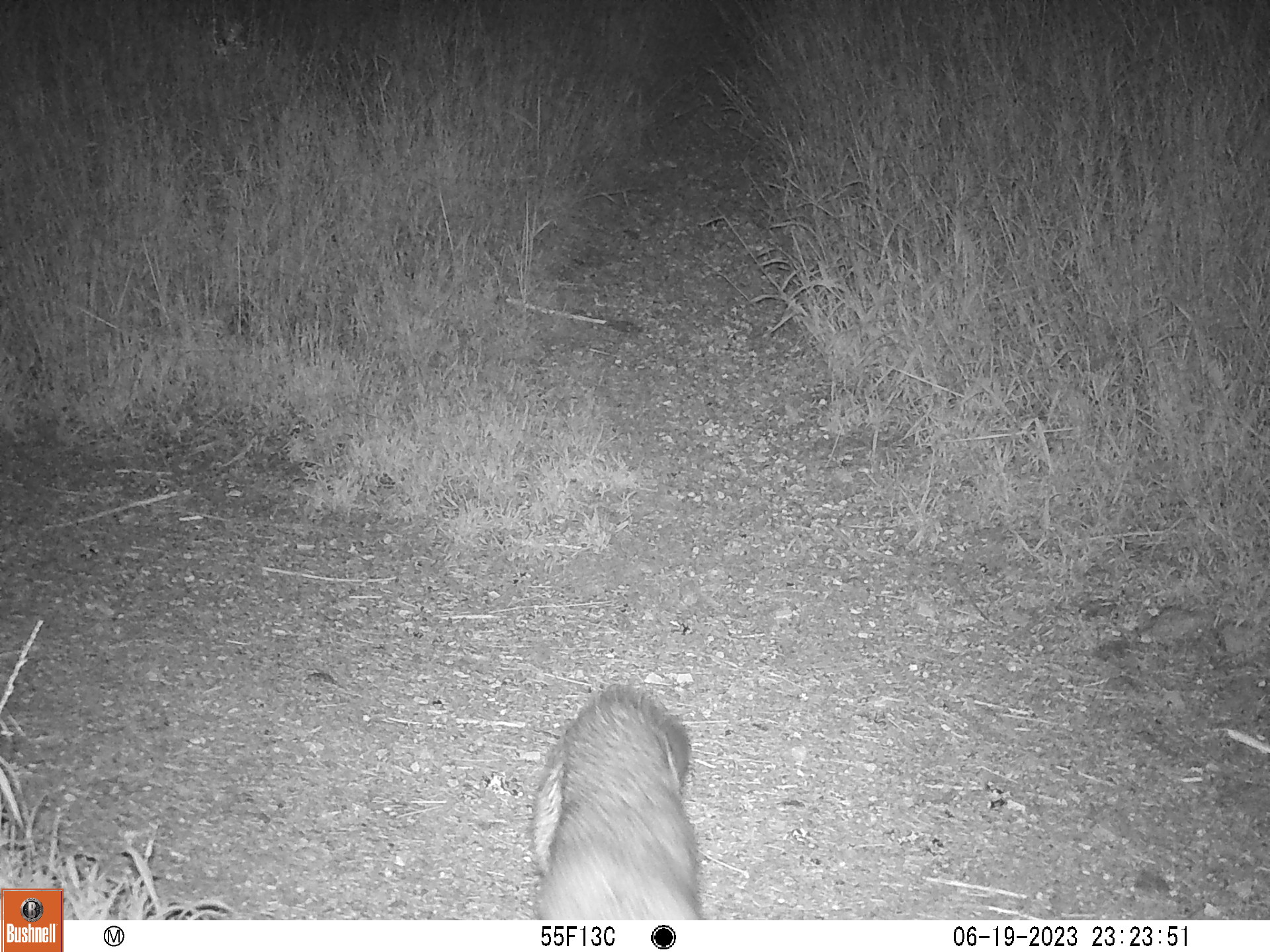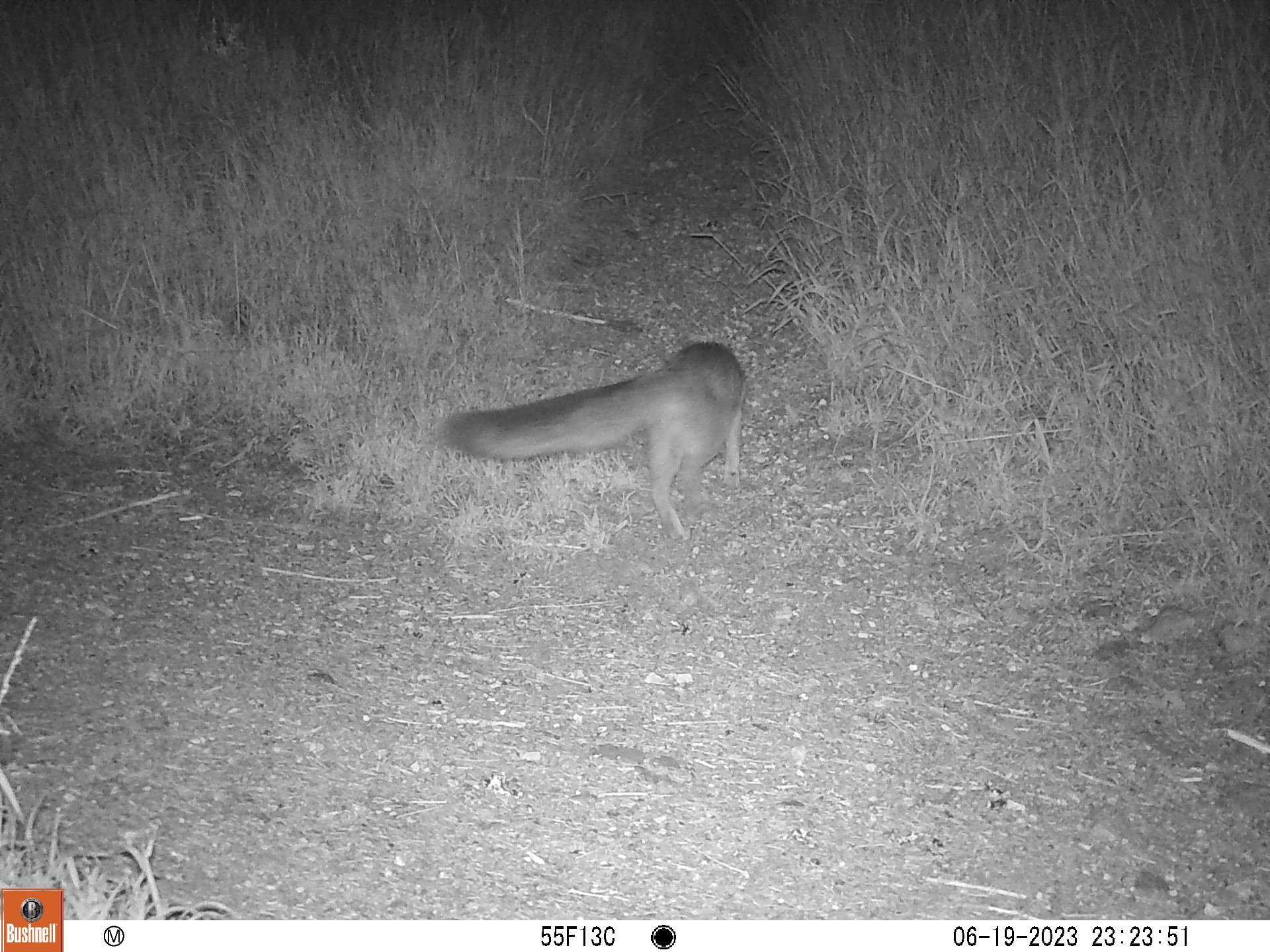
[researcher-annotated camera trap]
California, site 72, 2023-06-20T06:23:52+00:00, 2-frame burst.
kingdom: Animalia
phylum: Chordata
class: Mammalia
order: Carnivora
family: Canidae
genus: Urocyon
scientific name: Urocyon cinereoargenteus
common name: gray fox